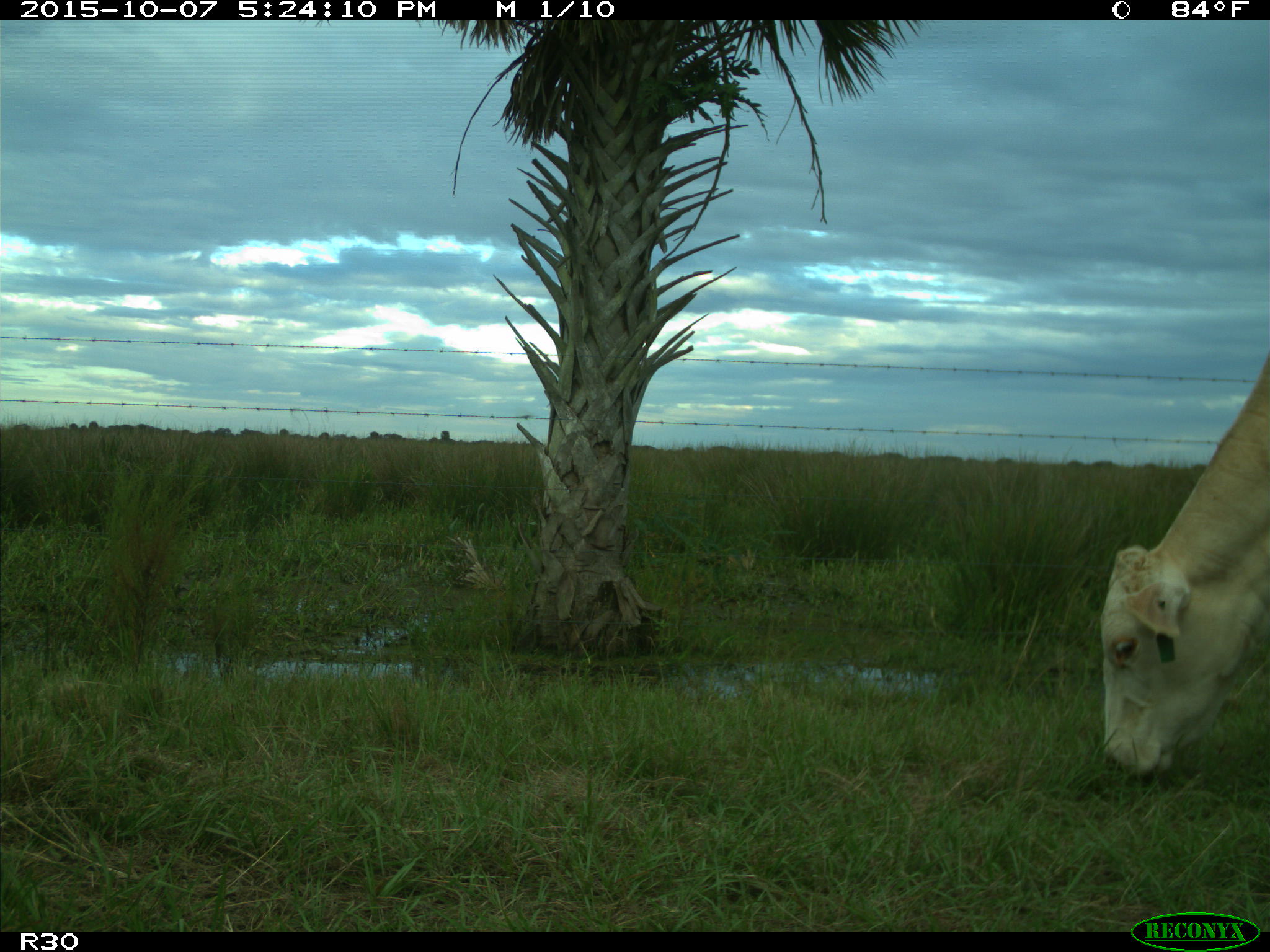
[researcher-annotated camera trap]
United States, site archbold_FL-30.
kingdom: Animalia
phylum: Chordata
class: Mammalia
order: Artiodactyla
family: Bovidae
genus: Bos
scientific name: Bos taurus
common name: domestic cow